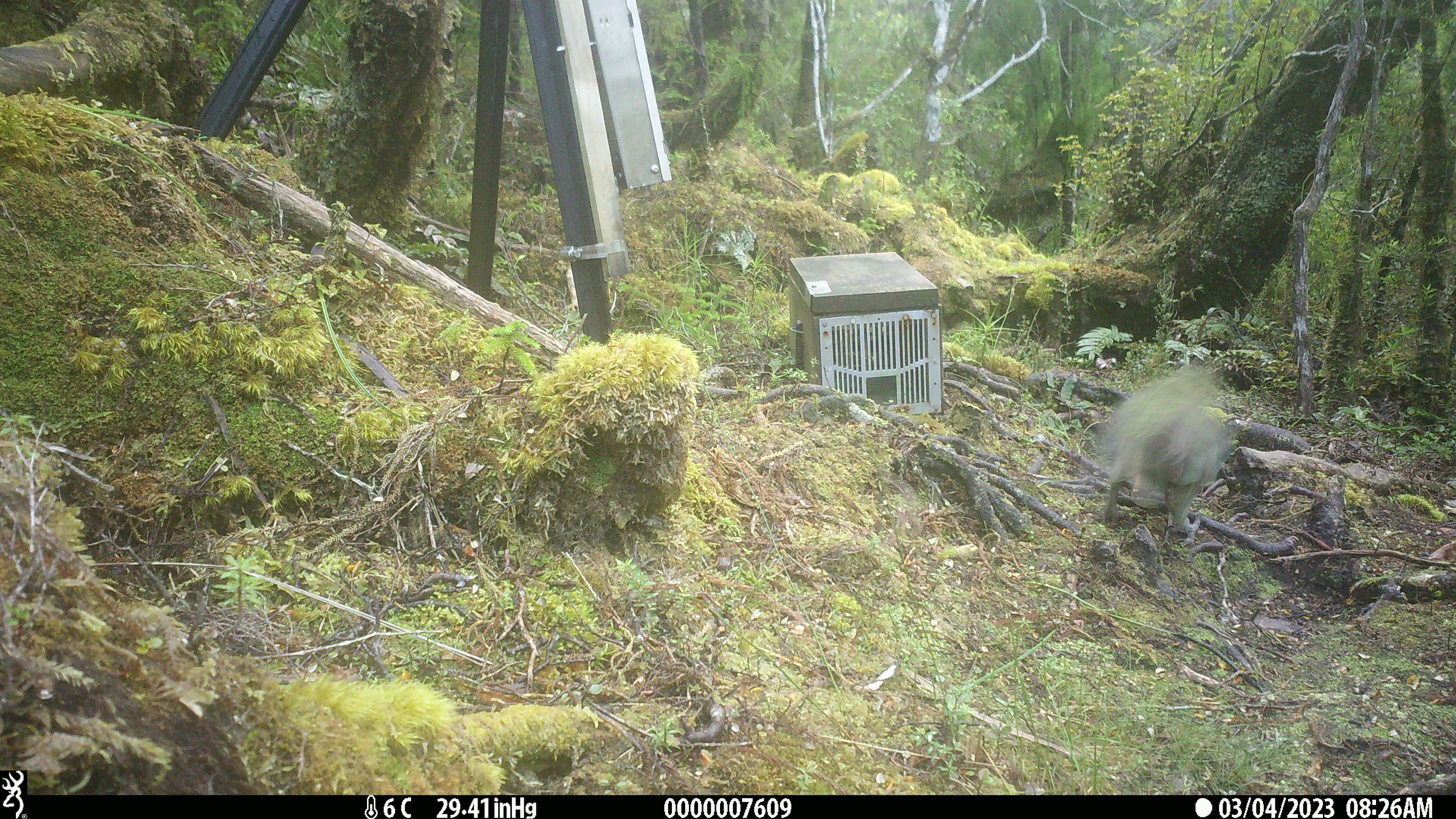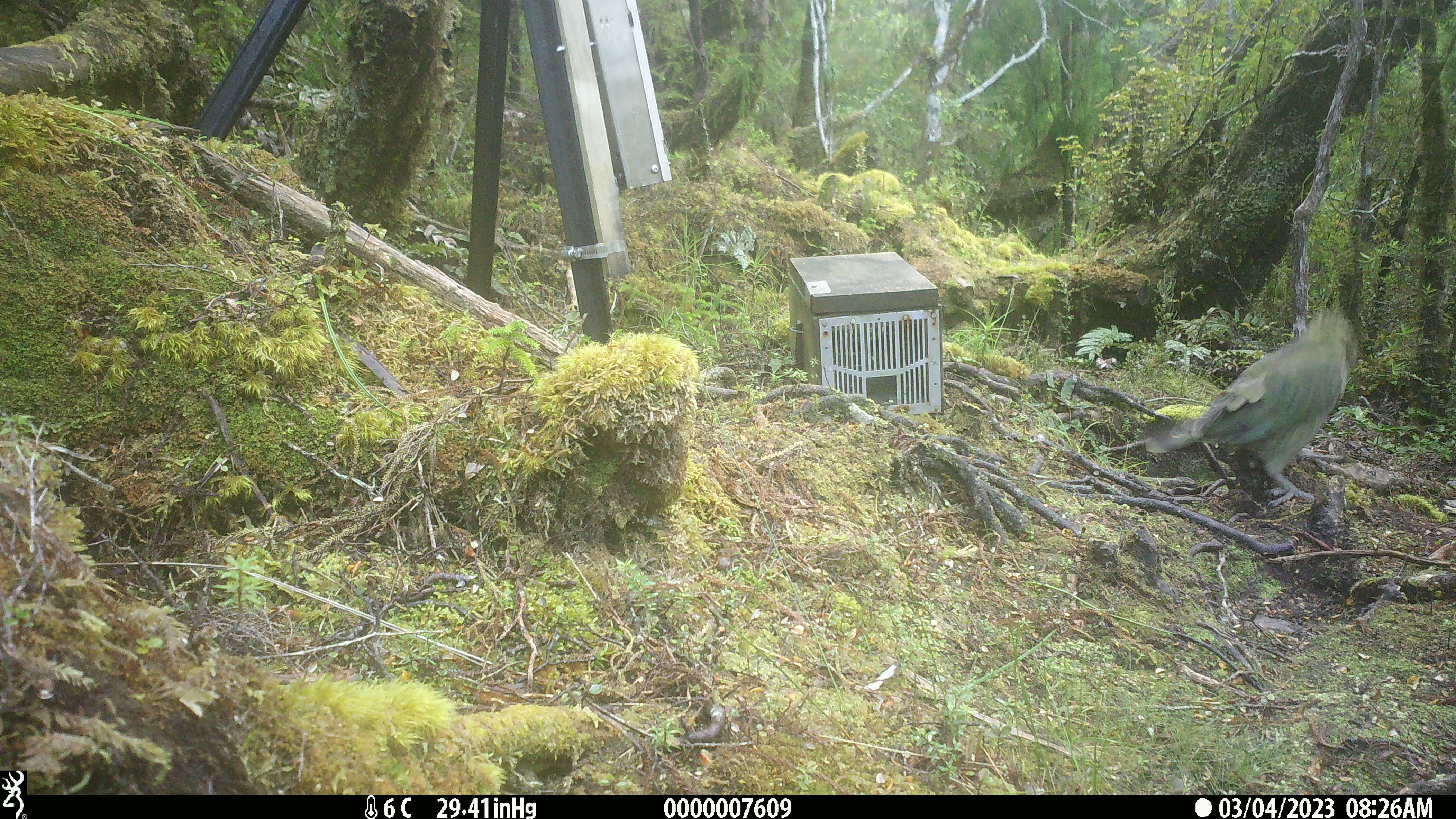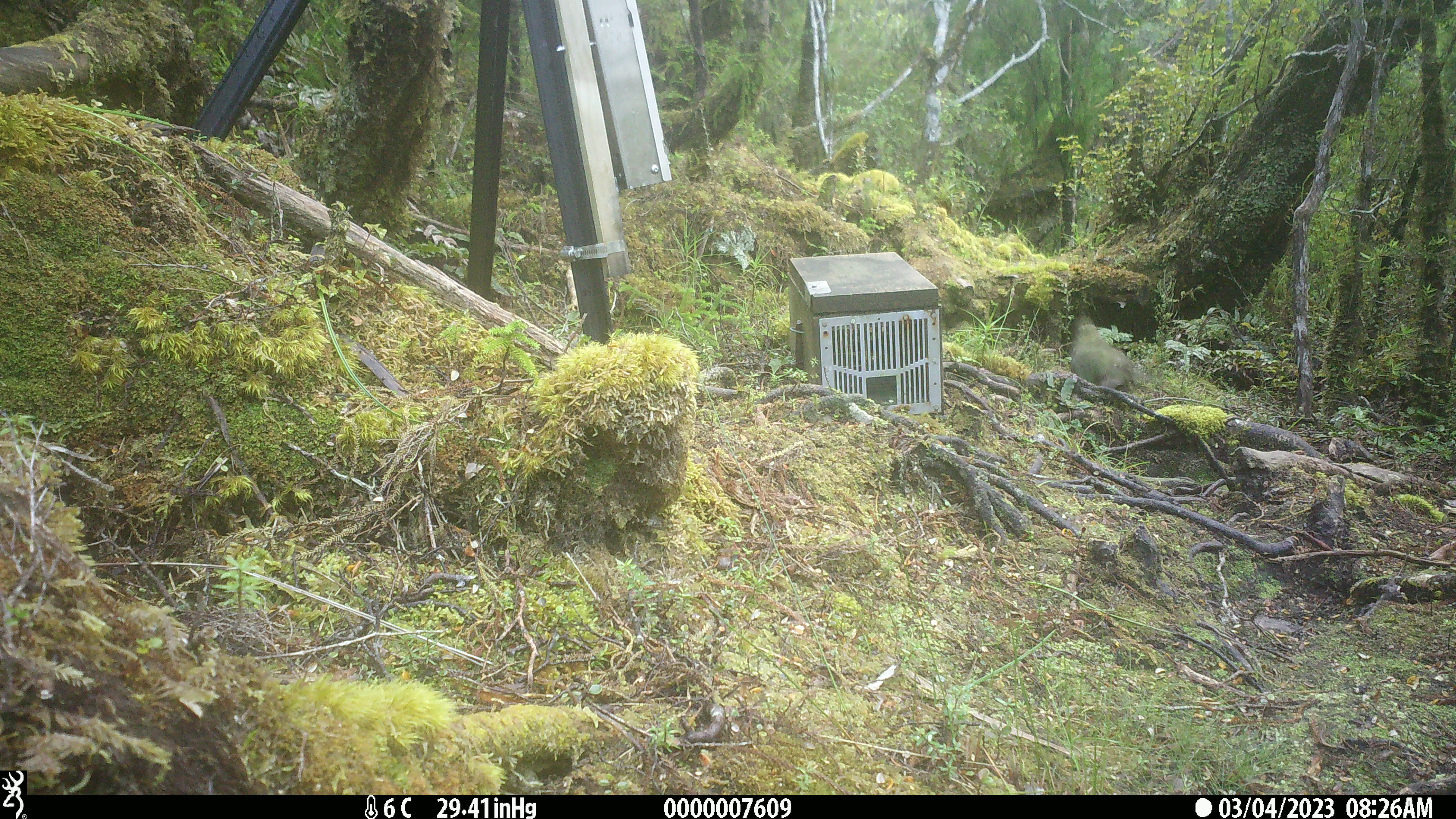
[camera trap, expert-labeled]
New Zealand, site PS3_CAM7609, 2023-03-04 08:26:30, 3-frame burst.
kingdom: Animalia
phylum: Chordata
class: Aves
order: Psittaciformes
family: Strigopidae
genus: Nestor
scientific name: Nestor notabilis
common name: kea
Kea (Nestor notabilis).